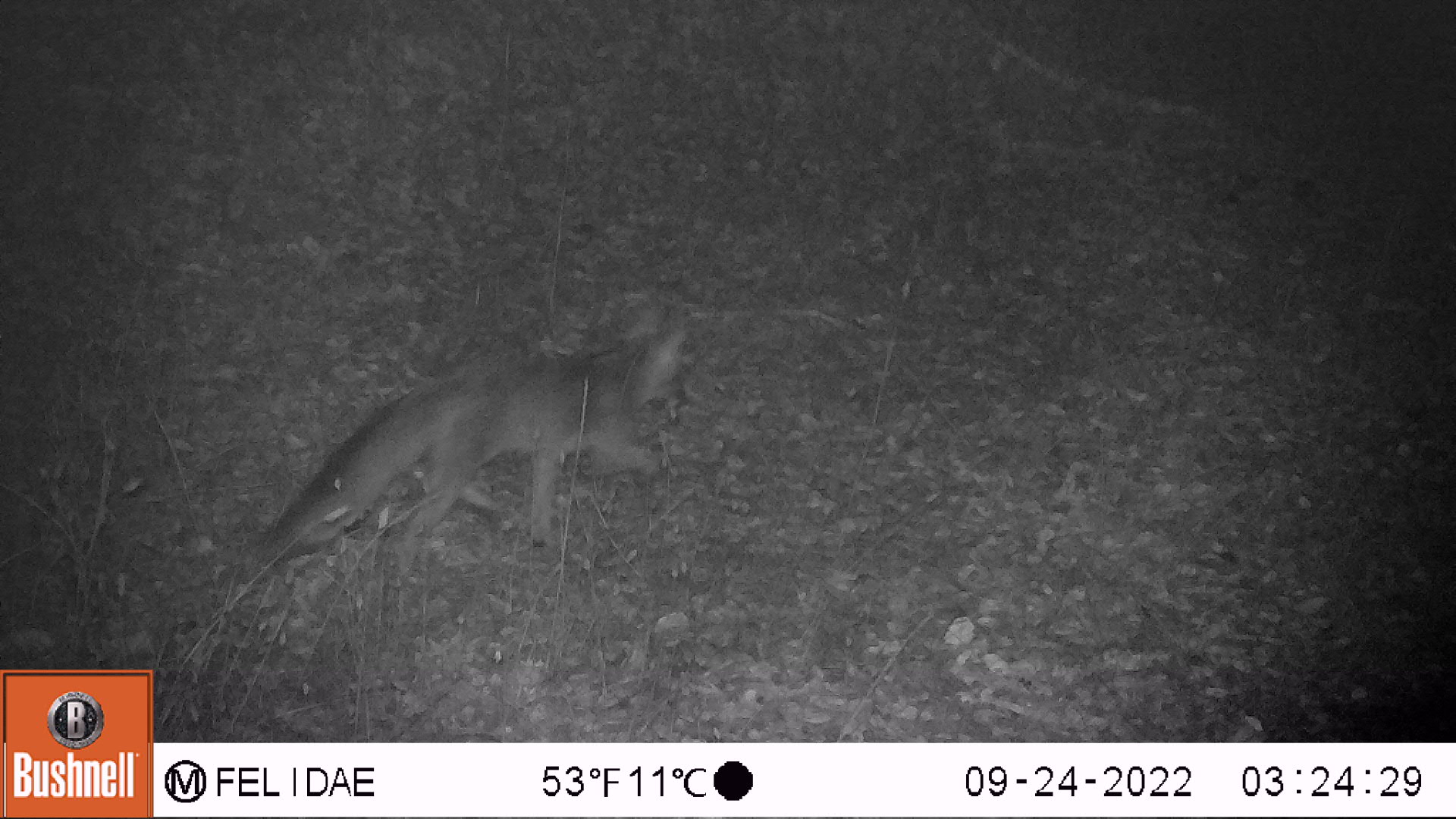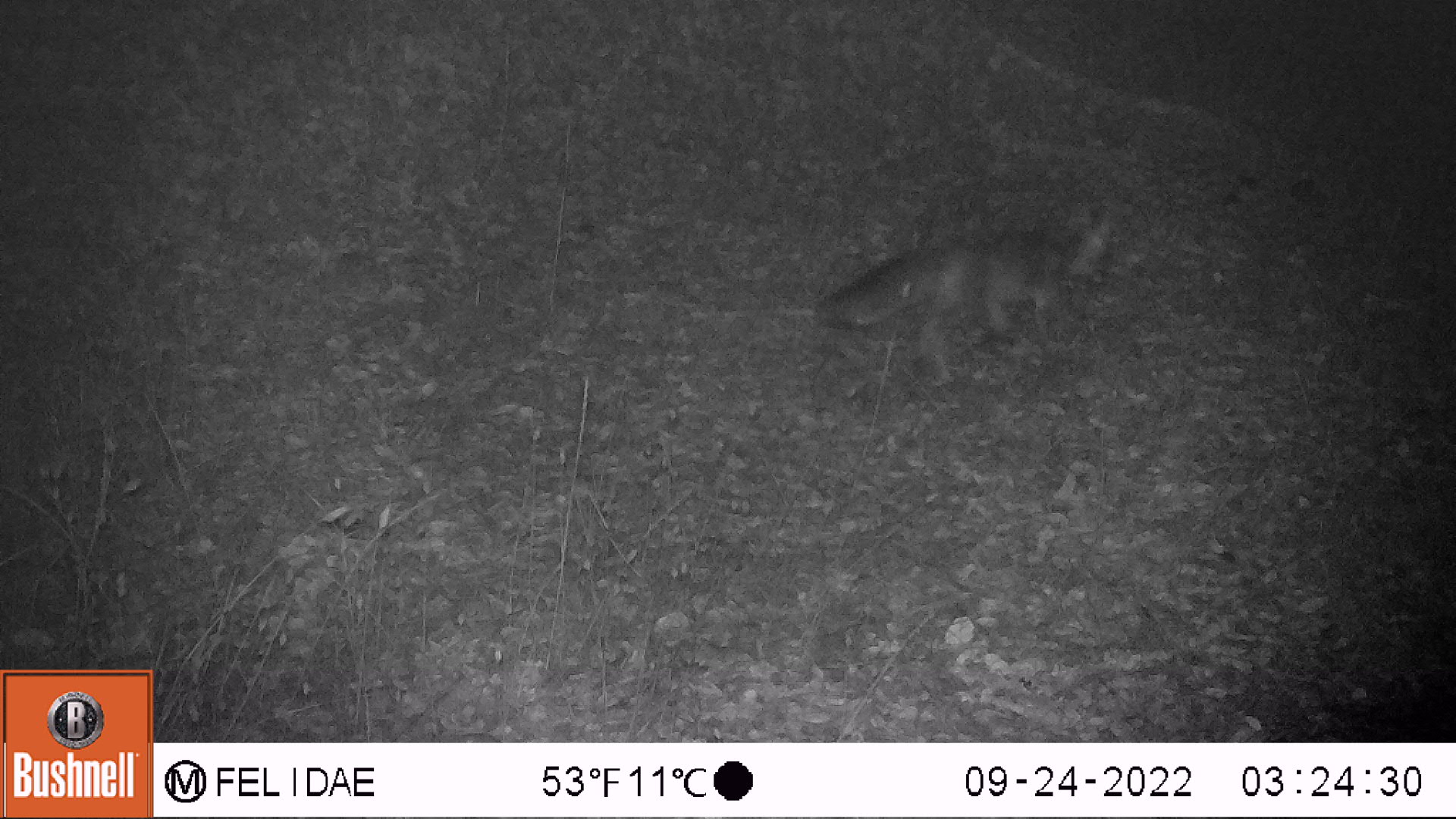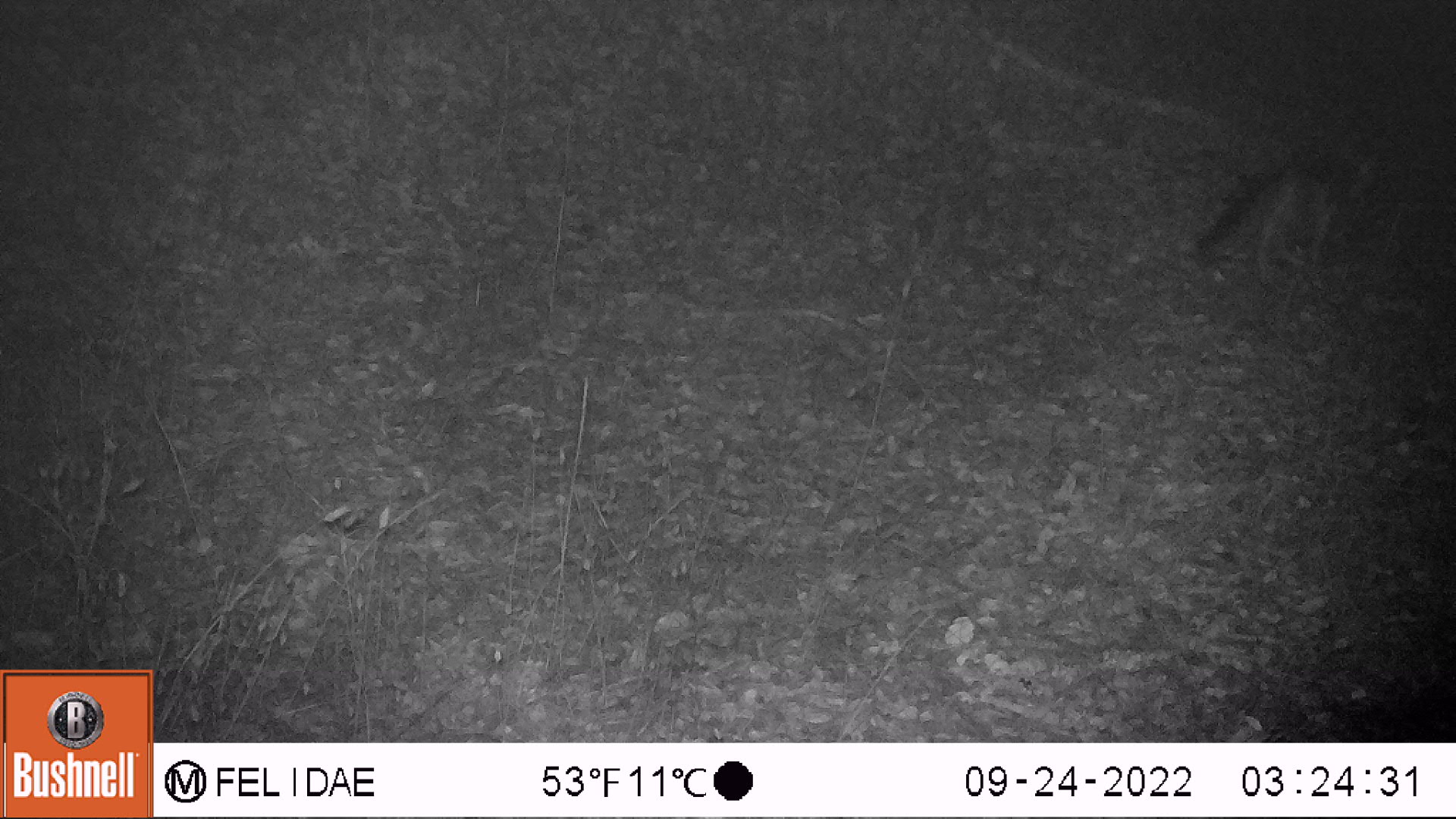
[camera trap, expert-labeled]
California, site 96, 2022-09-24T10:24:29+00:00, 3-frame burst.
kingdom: Animalia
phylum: Chordata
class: Mammalia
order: Carnivora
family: Canidae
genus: Urocyon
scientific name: Urocyon cinereoargenteus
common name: gray fox